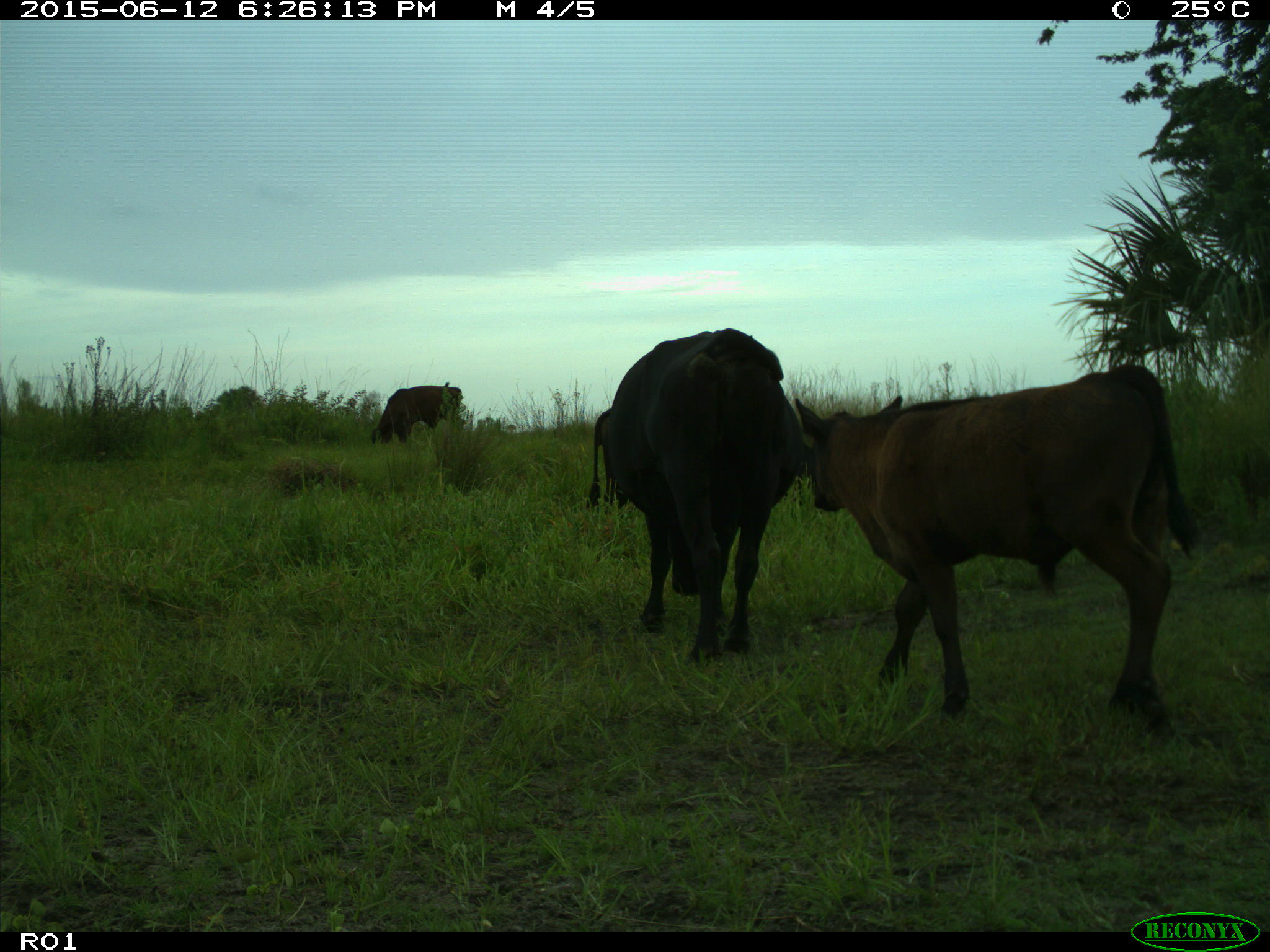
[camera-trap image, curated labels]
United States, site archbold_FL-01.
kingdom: Animalia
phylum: Chordata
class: Mammalia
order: Artiodactyla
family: Bovidae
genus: Bos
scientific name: Bos taurus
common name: domestic cow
Bos taurus (domestic cow).